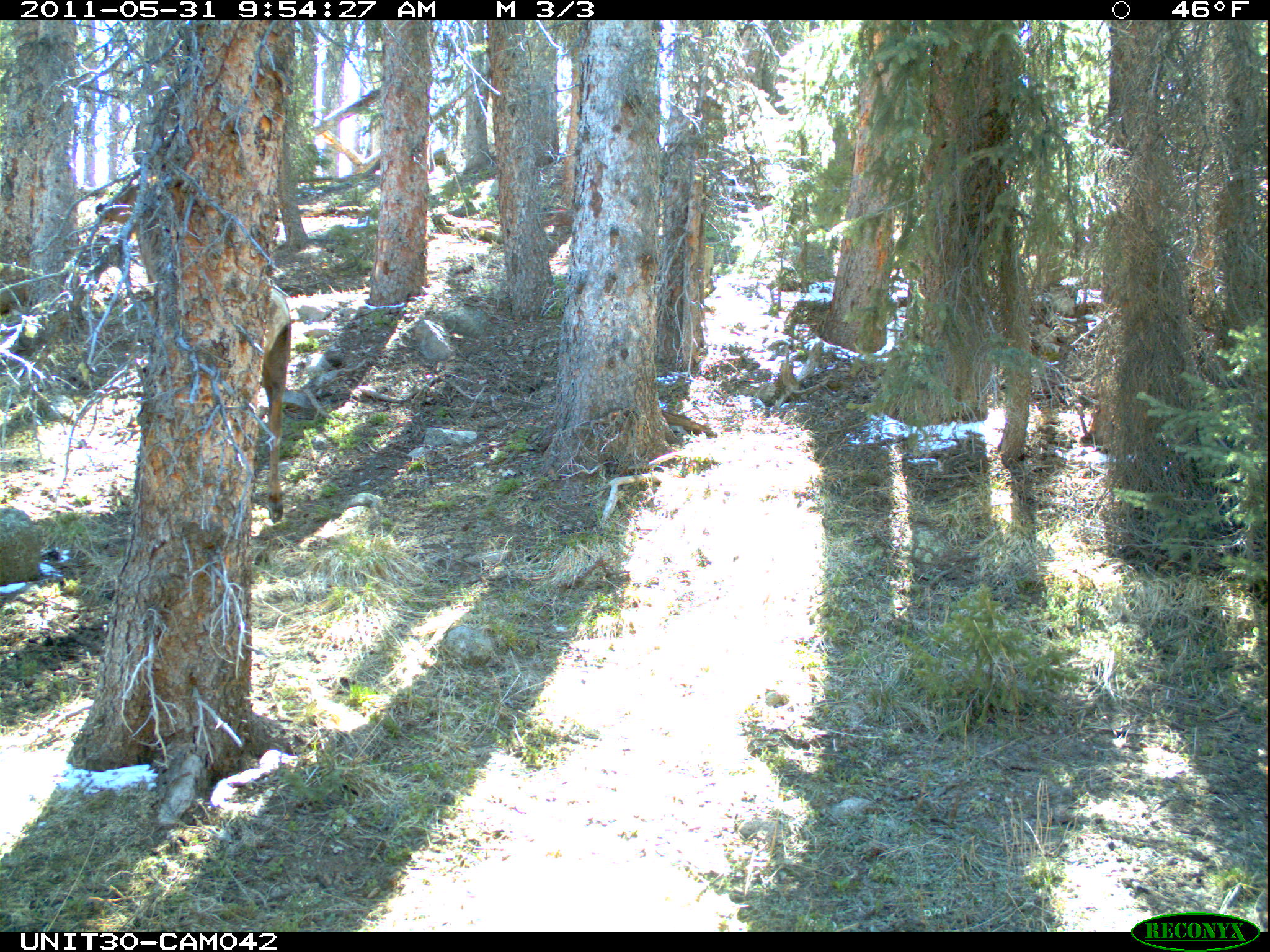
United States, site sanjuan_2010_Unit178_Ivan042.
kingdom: Animalia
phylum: Chordata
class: Mammalia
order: Artiodactyla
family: Cervidae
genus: Cervus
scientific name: Cervus elaphus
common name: red deer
Cervus elaphus (red deer).